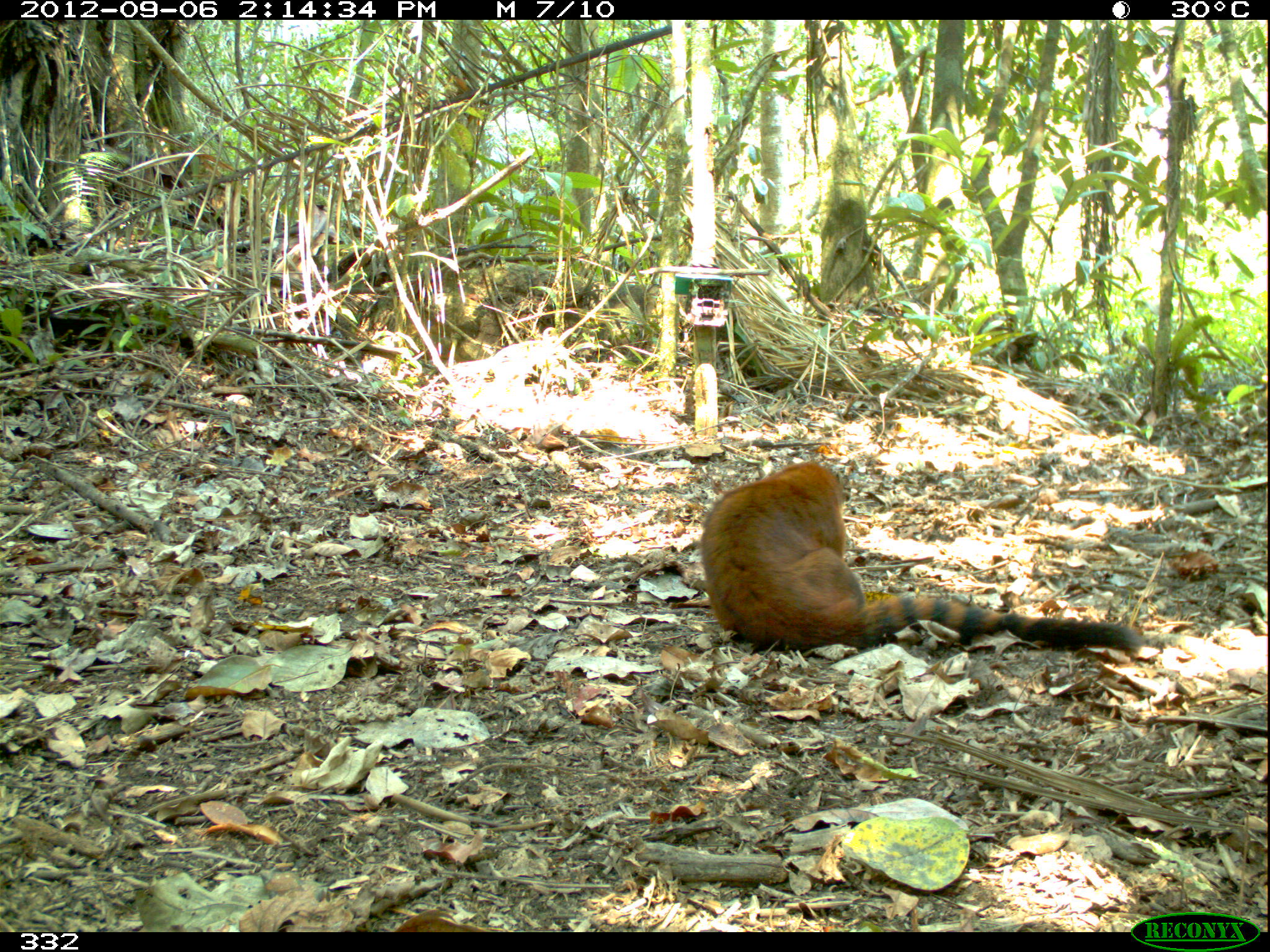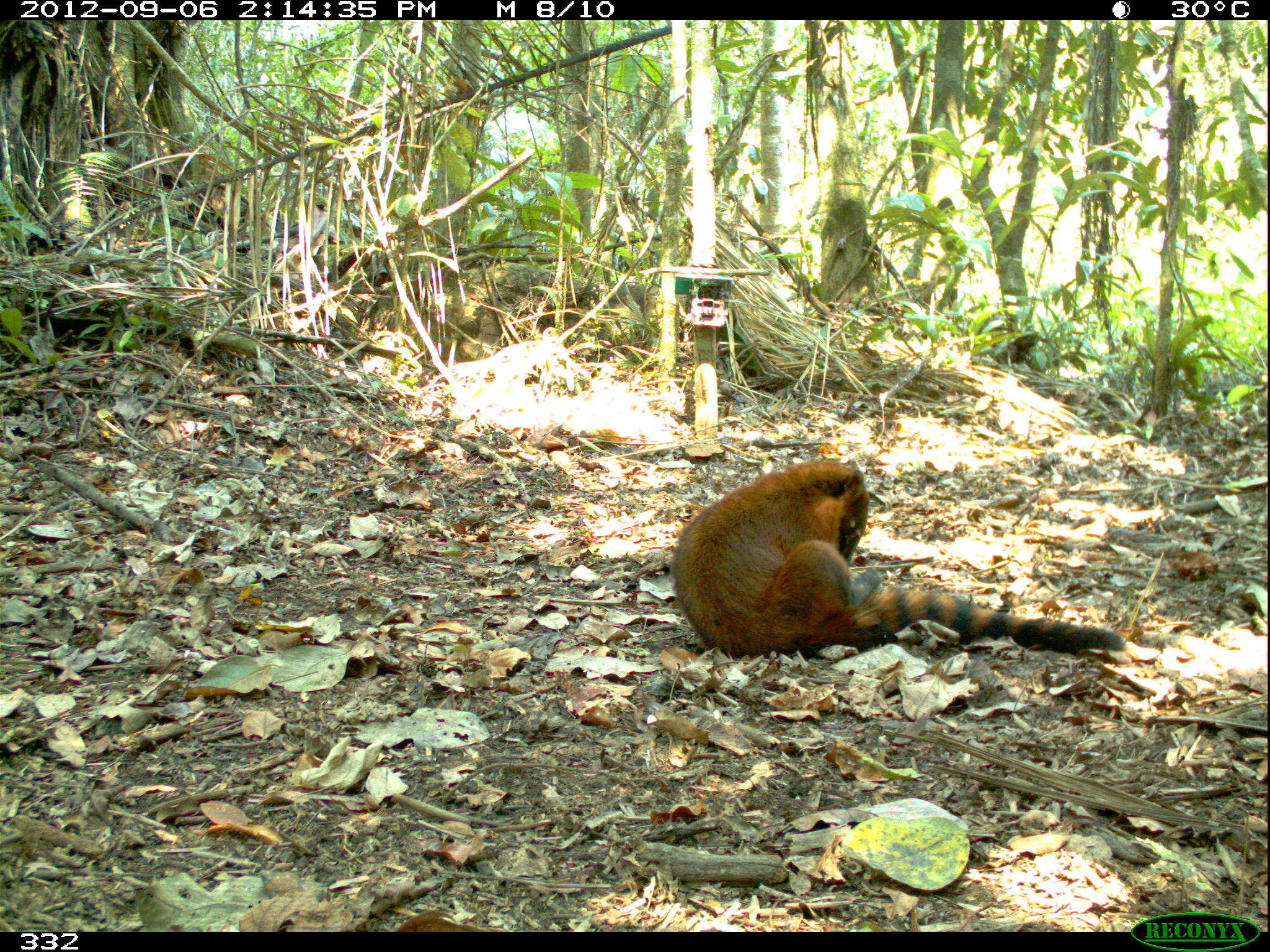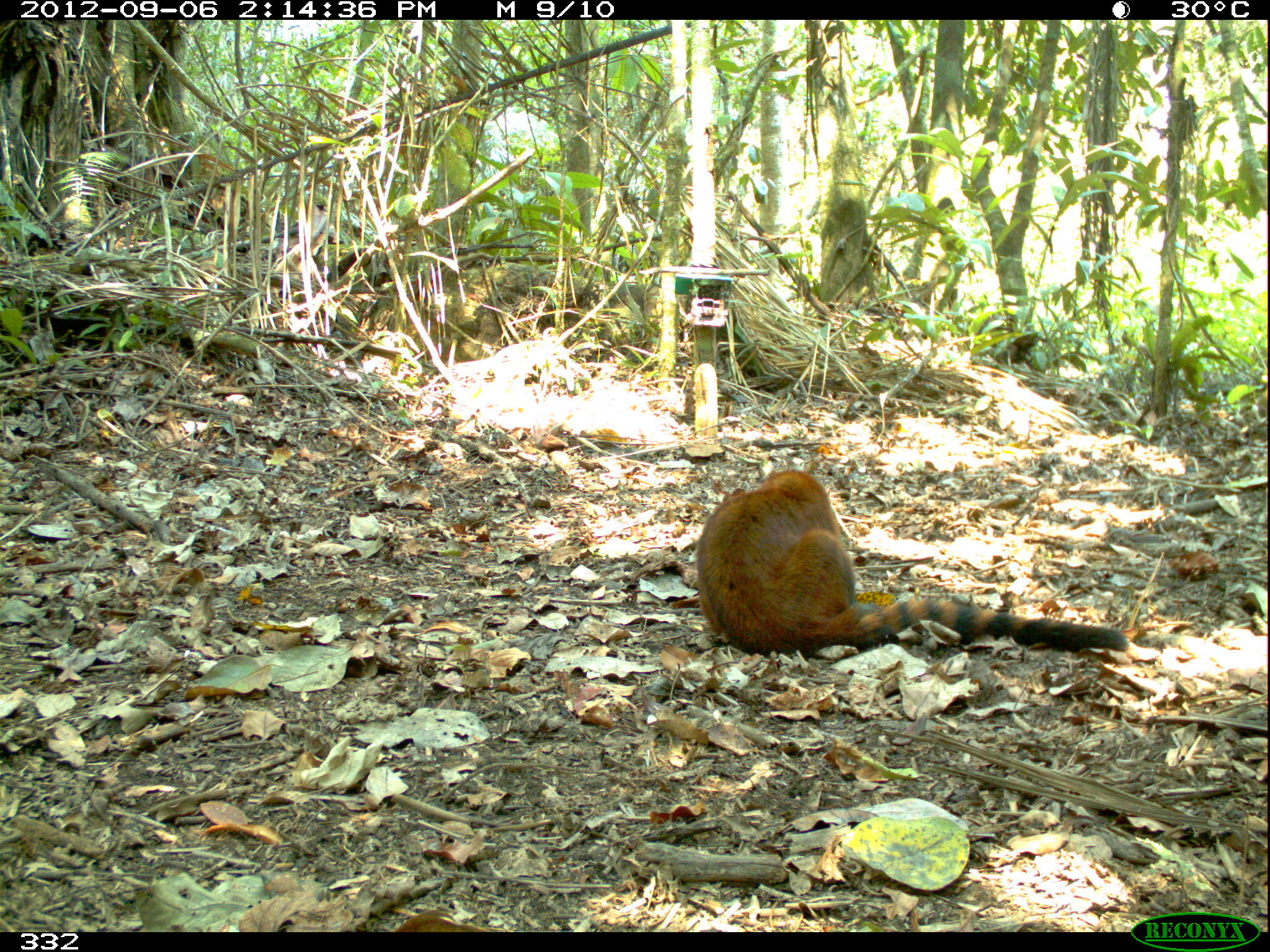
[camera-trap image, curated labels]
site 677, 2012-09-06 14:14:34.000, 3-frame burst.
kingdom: Animalia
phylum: Chordata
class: Mammalia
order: Carnivora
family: Procyonidae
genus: Nasua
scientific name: Nasua nasua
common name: south american coati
Nasua nasua (south american coati).